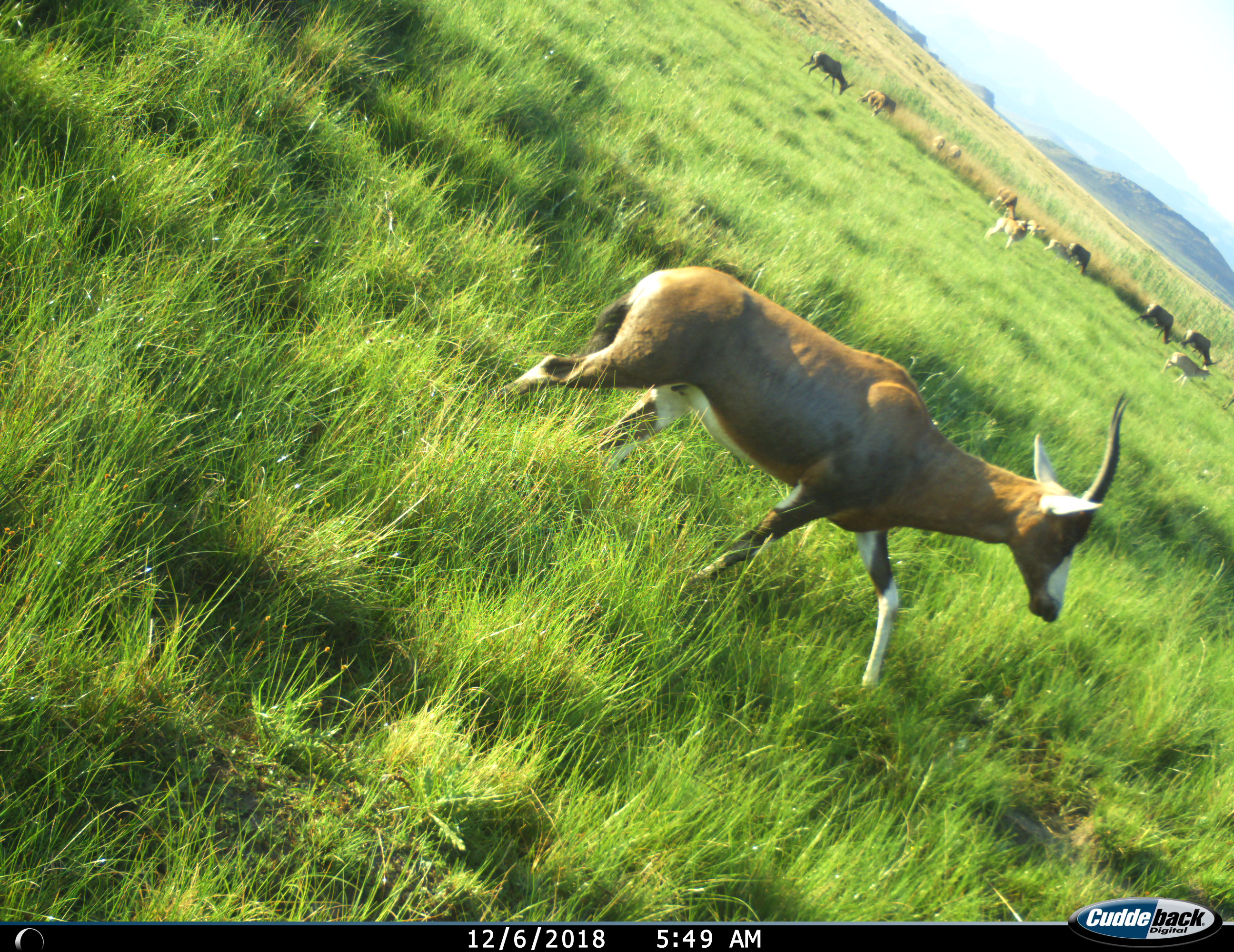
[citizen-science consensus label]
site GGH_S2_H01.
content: unidentified animal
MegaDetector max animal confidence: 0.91